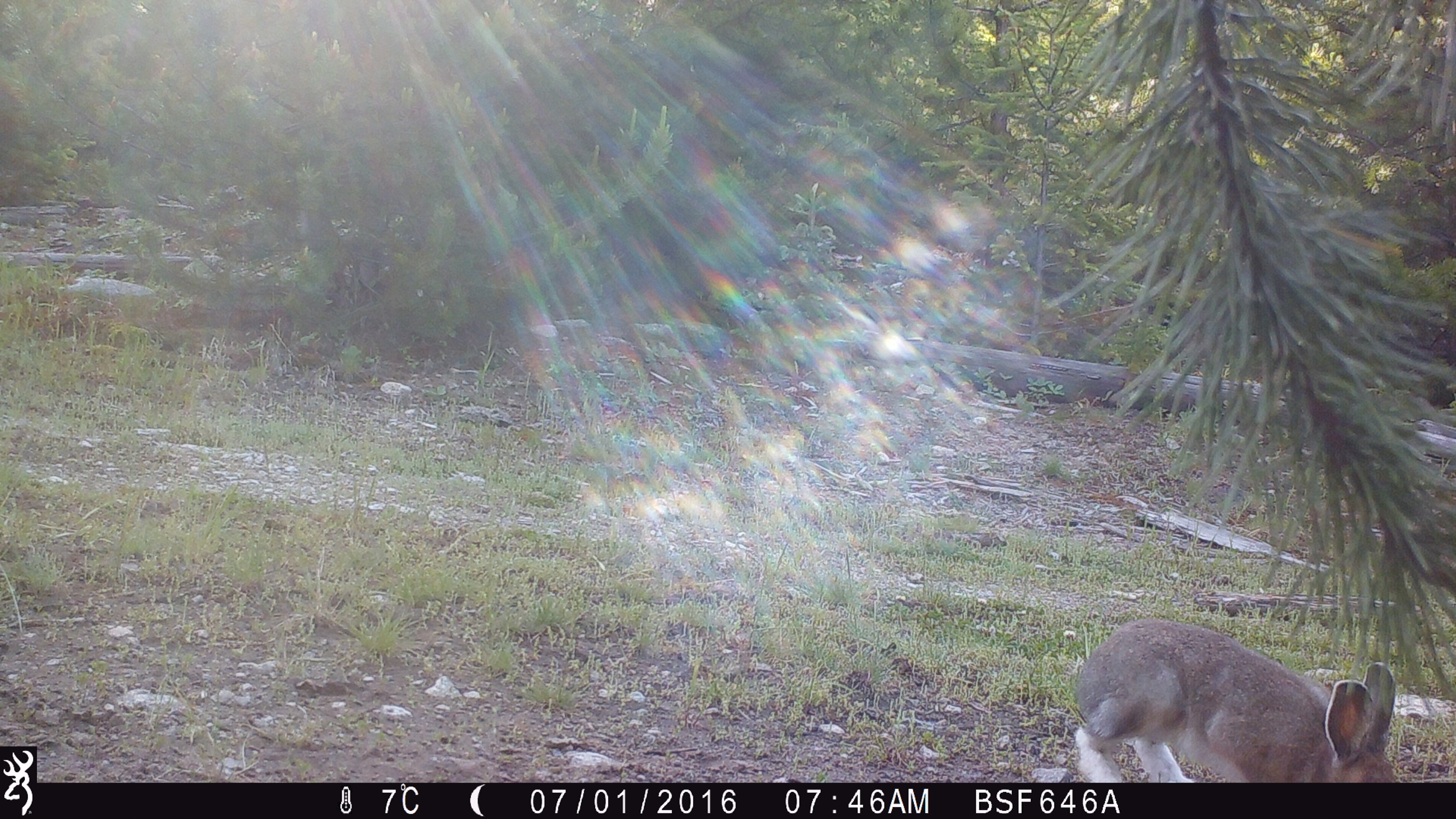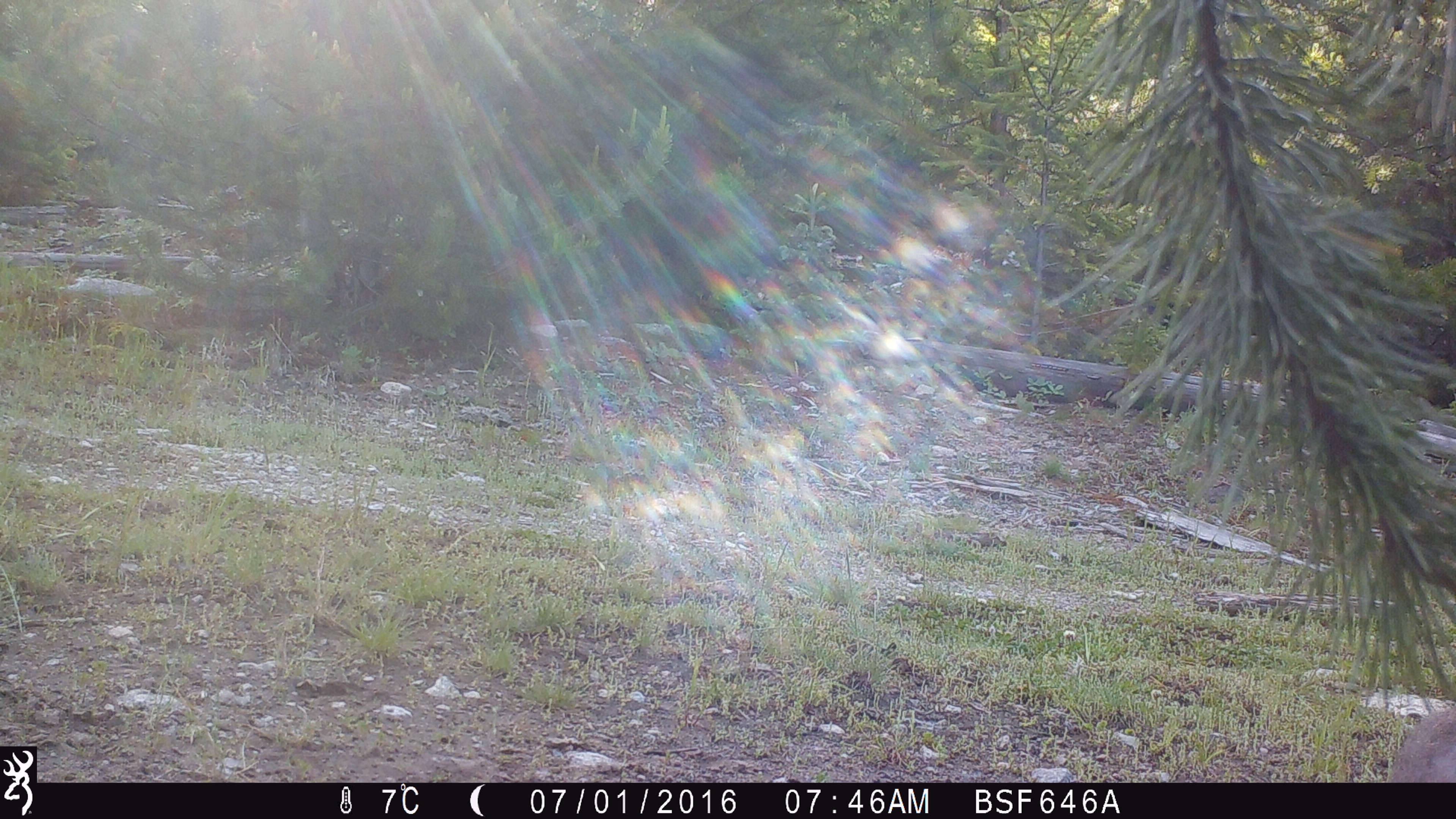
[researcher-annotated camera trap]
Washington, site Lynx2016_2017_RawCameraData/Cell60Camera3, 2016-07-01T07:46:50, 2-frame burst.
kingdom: Animalia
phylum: Chordata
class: Mammalia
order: Lagomorpha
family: Leporidae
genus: Lepus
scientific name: Lepus americanus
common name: snowshoe hare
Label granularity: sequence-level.